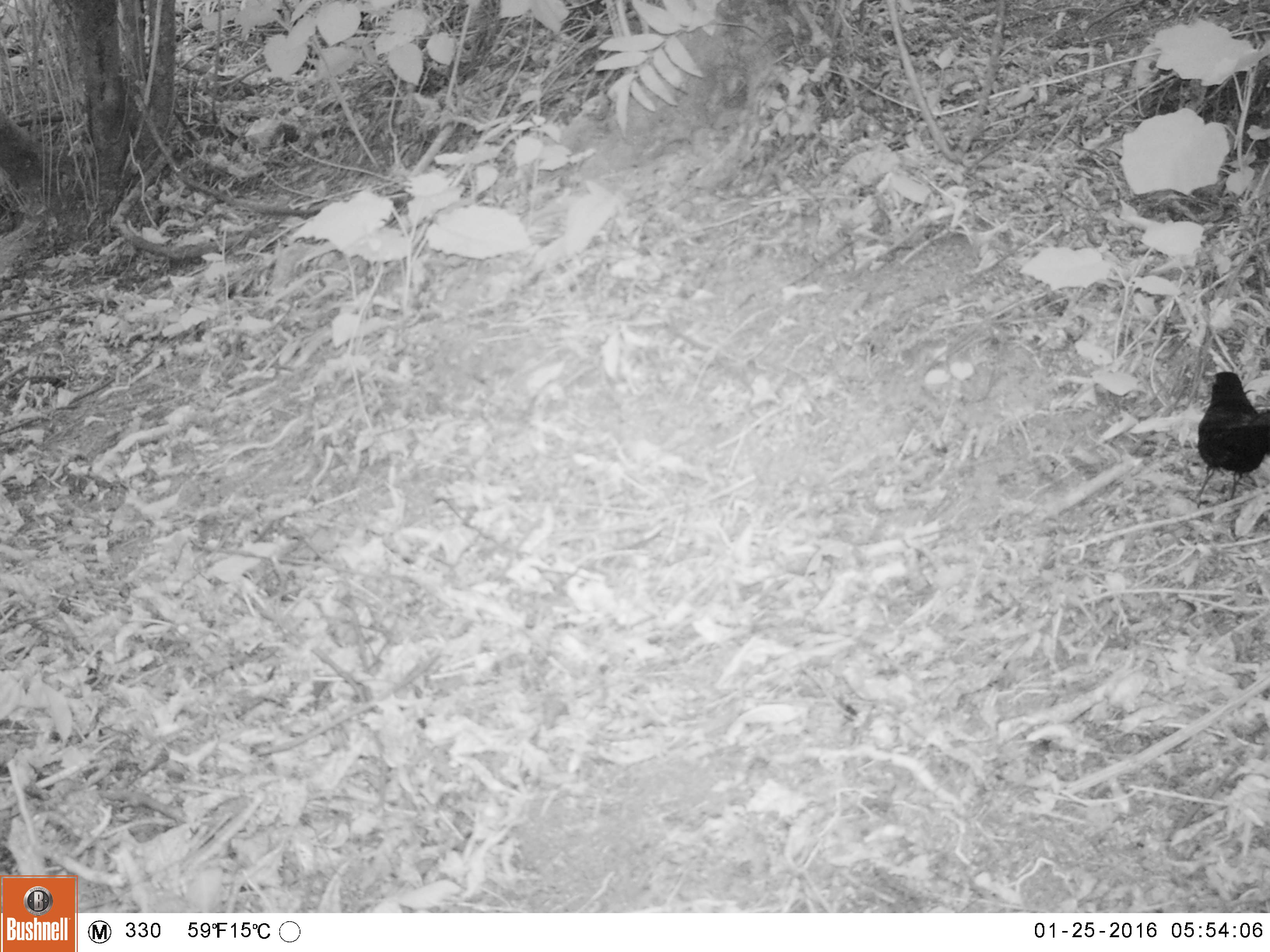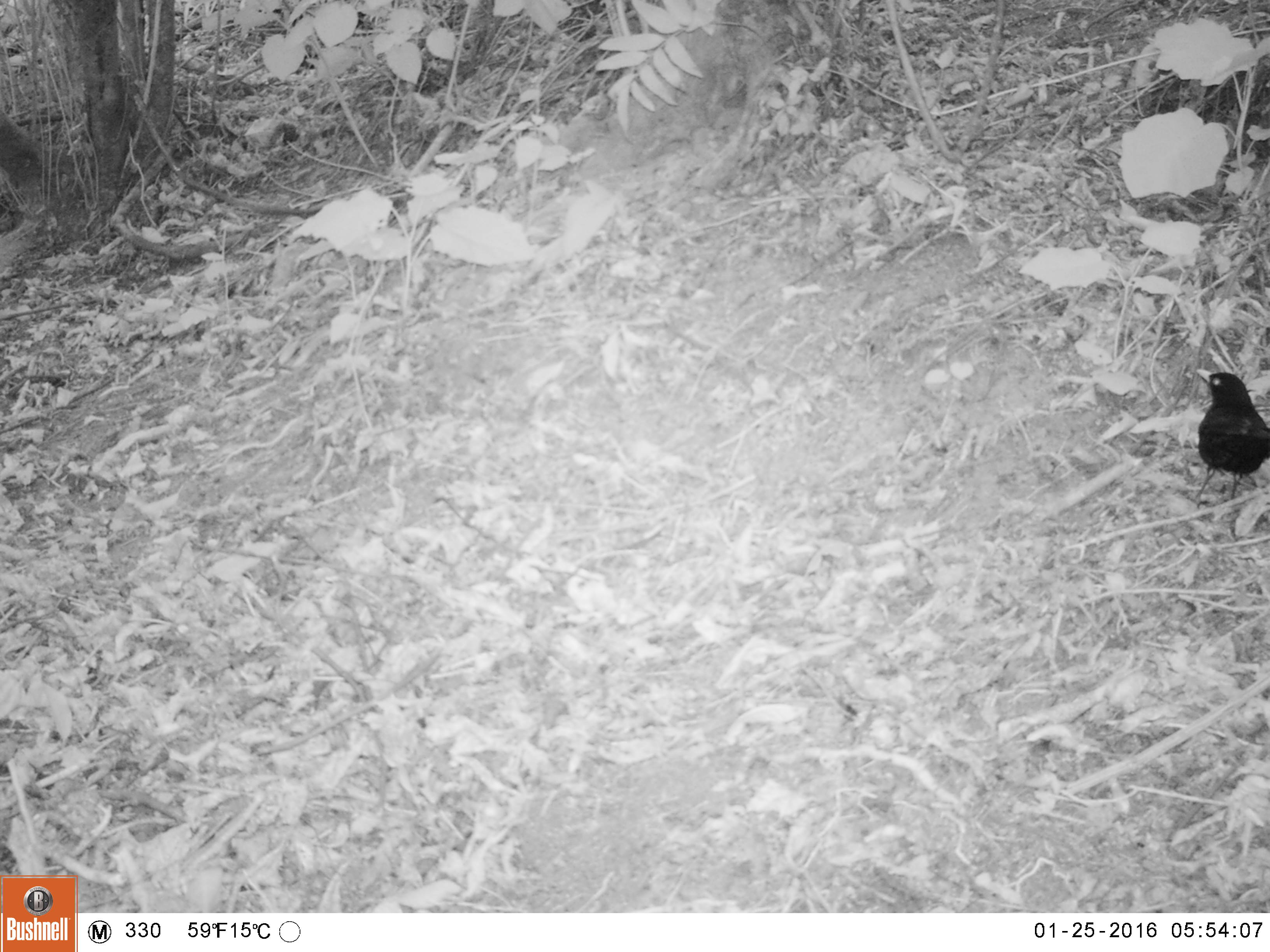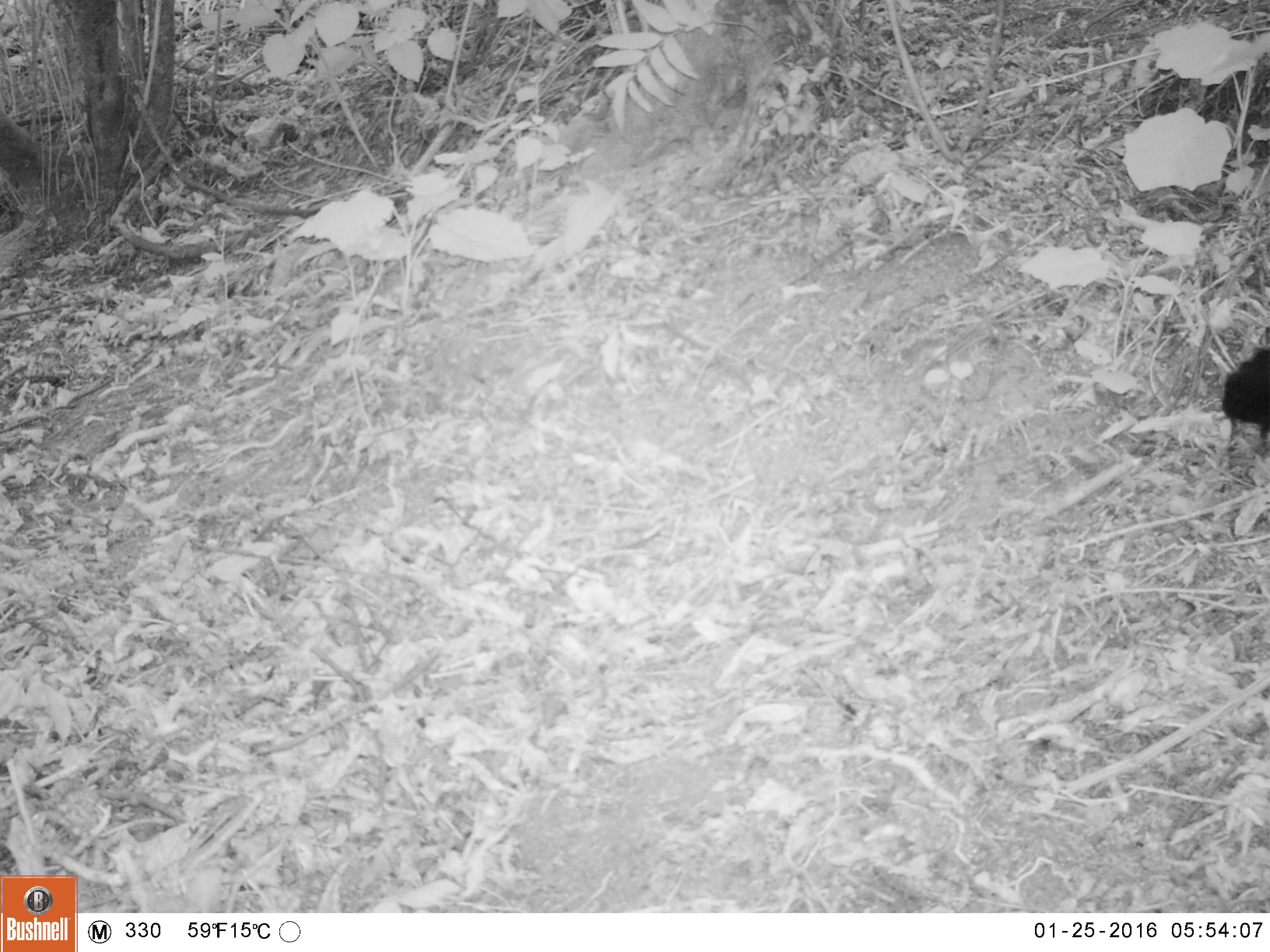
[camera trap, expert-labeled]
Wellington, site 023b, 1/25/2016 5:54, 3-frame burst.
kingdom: Animalia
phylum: Chordata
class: Aves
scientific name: Aves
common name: bird